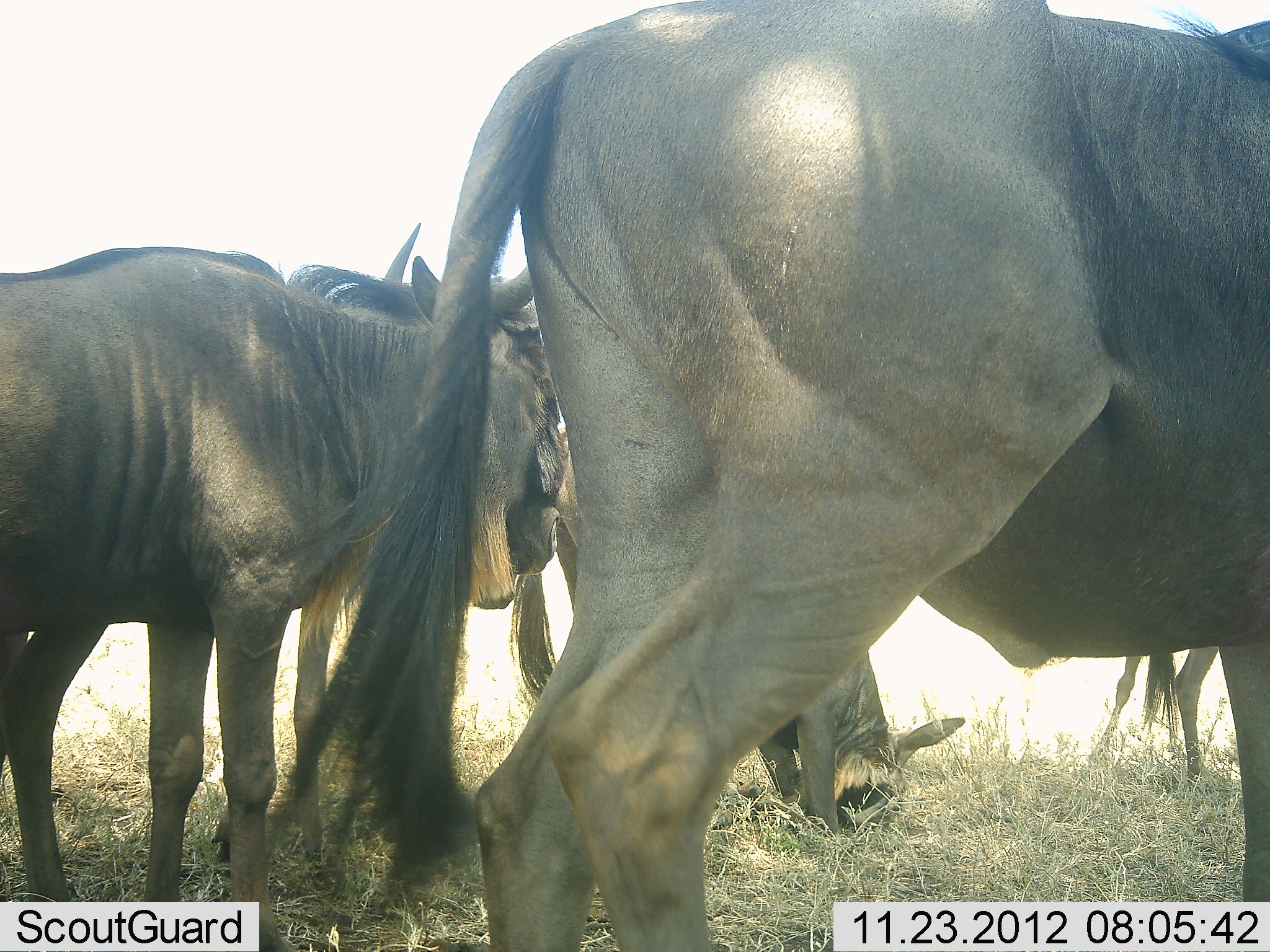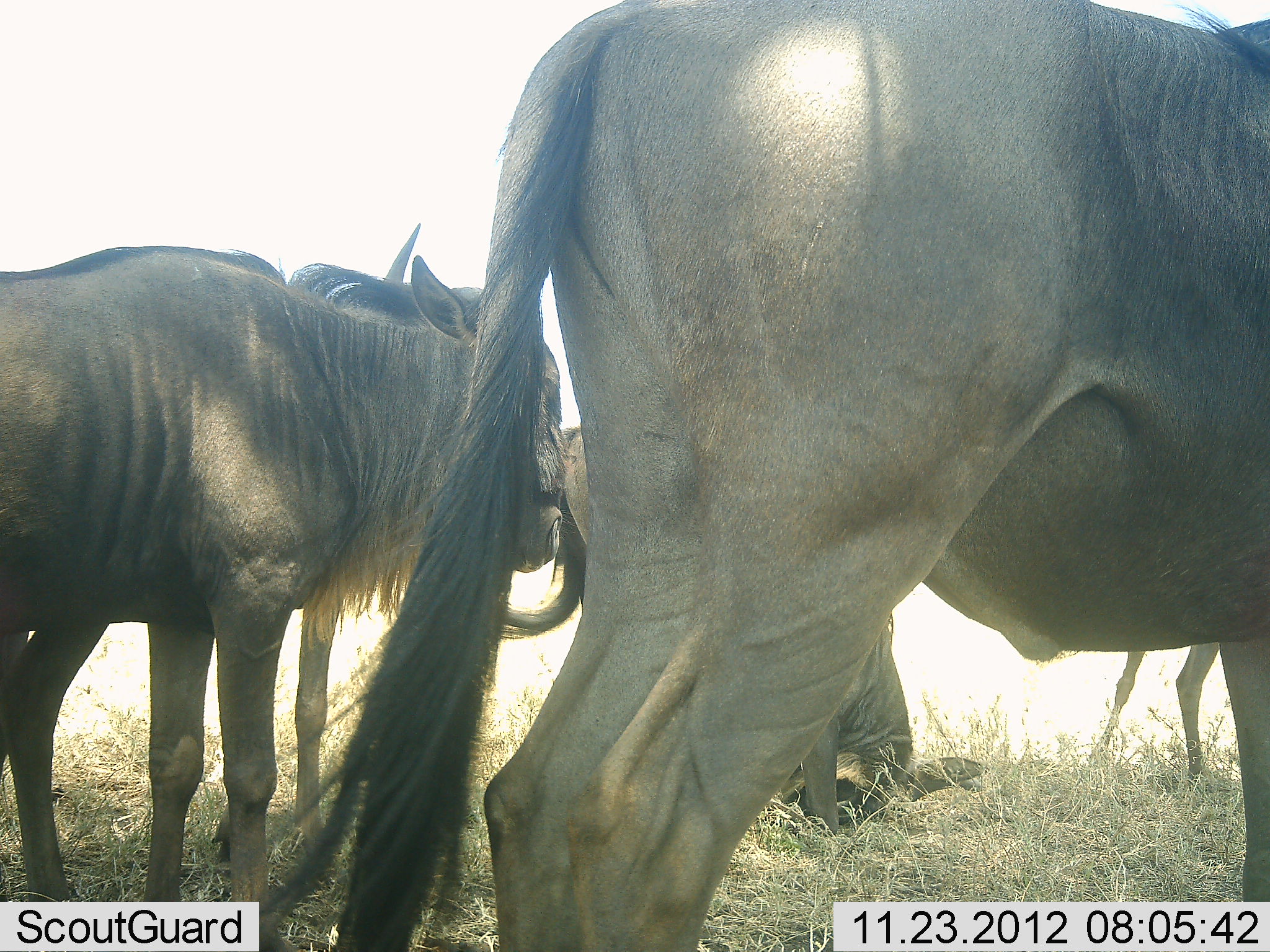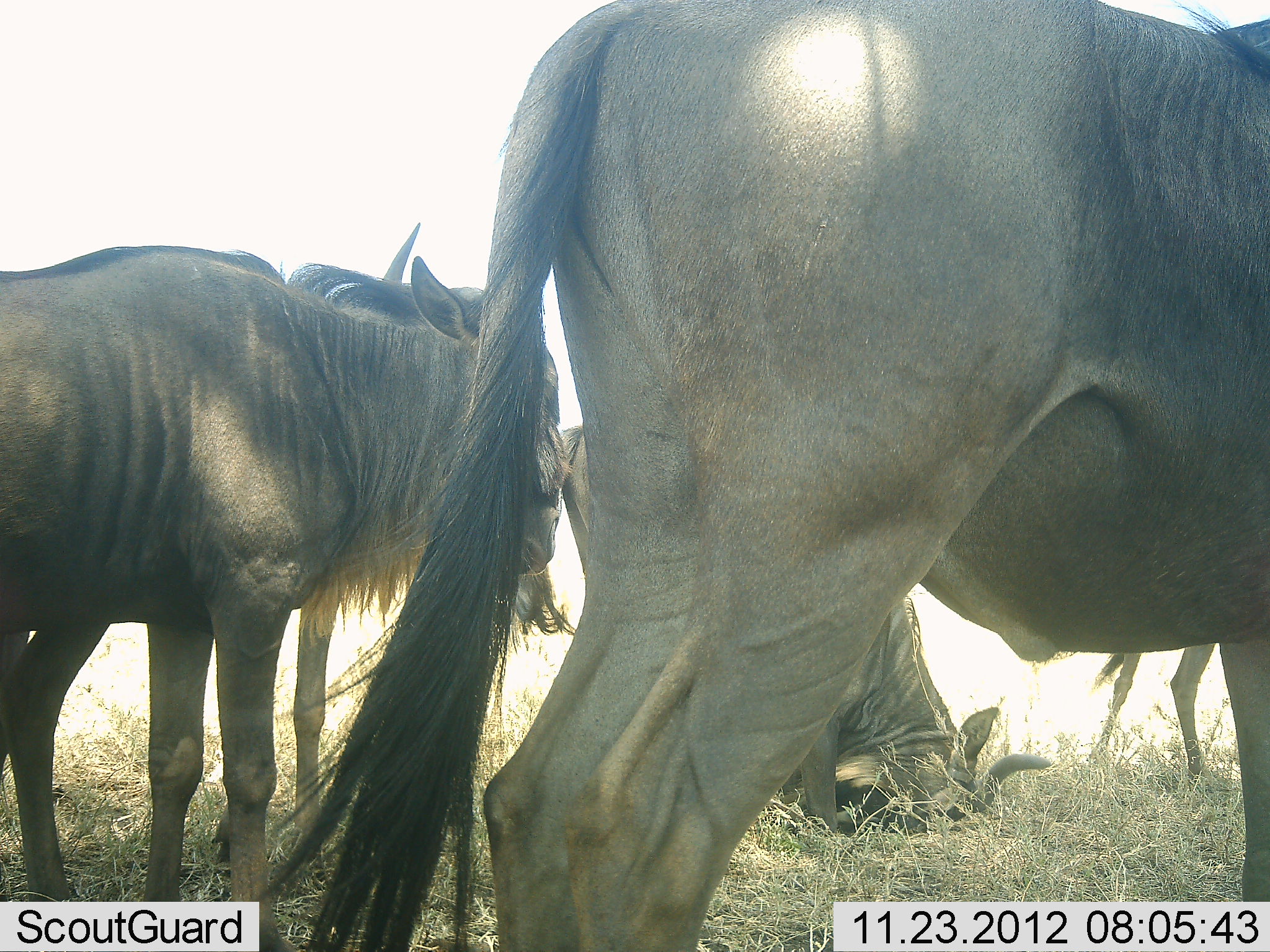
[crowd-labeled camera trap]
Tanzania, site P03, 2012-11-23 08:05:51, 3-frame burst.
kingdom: Animalia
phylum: Chordata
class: Mammalia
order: Artiodactyla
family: Bovidae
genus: Connochaetes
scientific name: Connochaetes taurinus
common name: blue wildebeest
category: wildebeest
Wildebeest (blue wildebeest) (Connochaetes taurinus), count 4. Behavior (volunteer vote fractions): standing 80%, resting 30%, moving 10%, interacting 10%. Young present (vote fraction): 0%. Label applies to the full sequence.